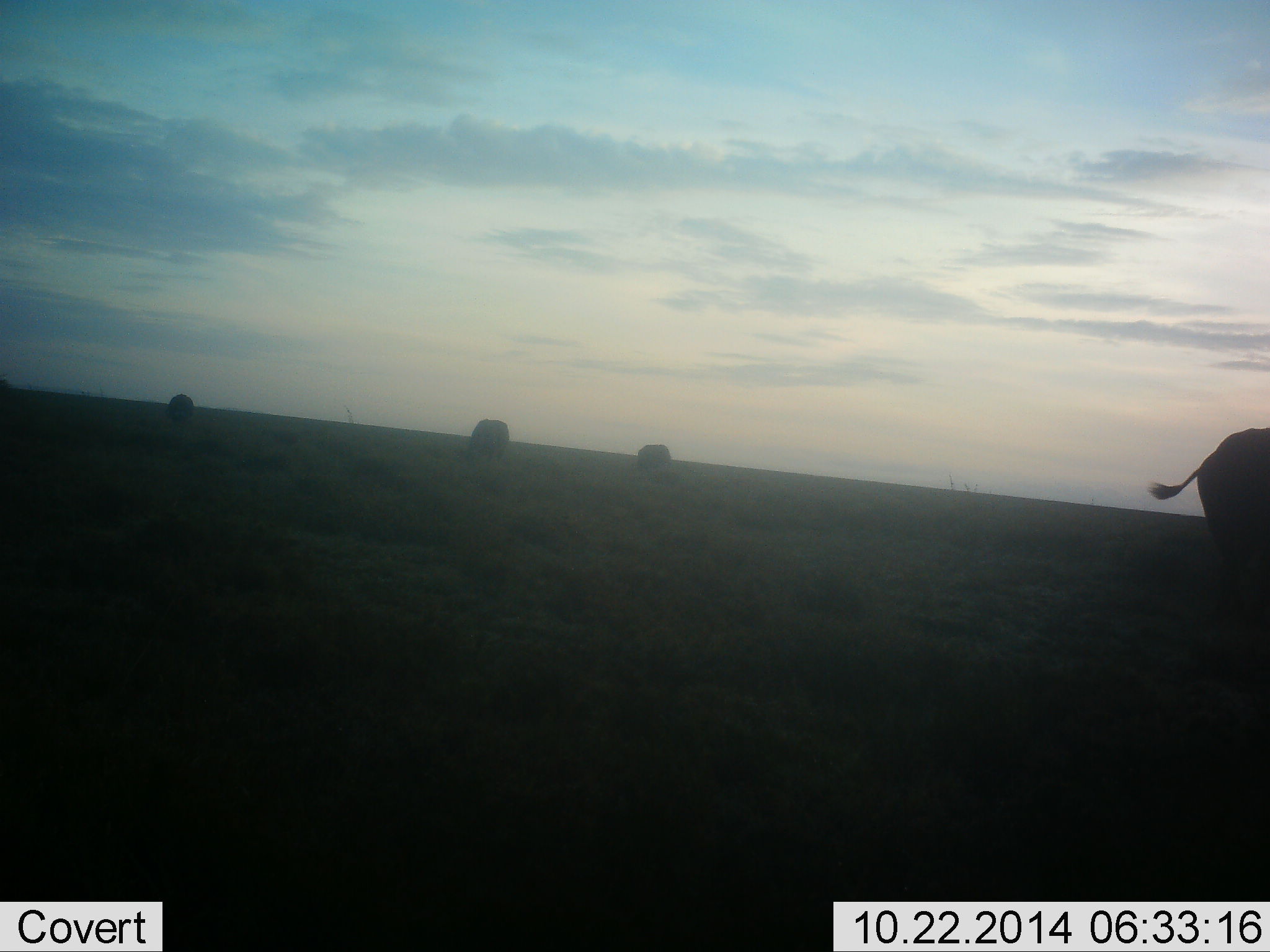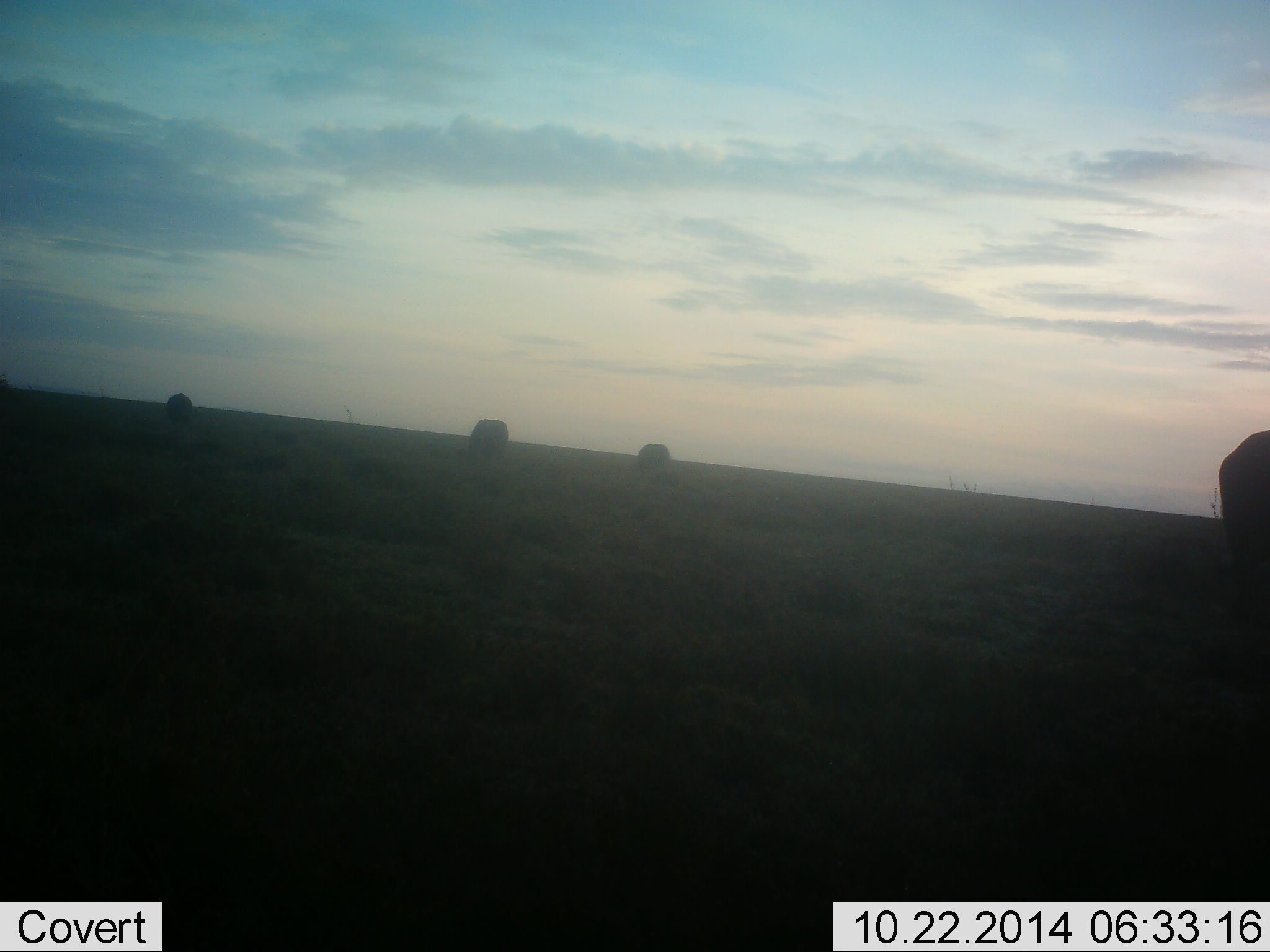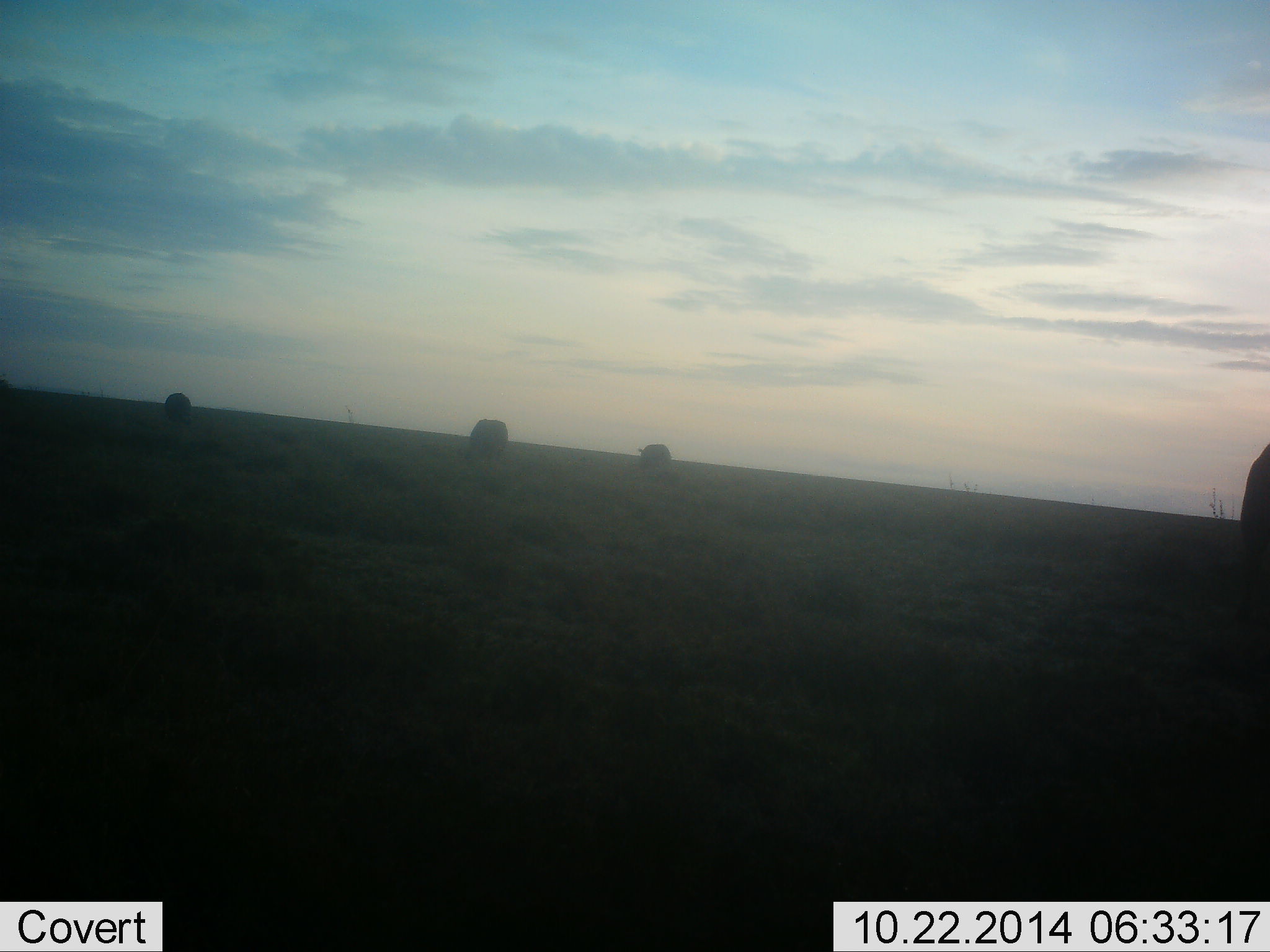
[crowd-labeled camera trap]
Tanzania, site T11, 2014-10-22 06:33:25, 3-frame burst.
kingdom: Animalia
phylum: Chordata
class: Mammalia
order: Artiodactyla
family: Bovidae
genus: Connochaetes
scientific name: Connochaetes taurinus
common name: blue wildebeest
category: wildebeest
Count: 4.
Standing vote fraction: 14%.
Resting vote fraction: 0%.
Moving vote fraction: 14%.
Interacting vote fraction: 0%.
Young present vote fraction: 0%.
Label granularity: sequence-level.